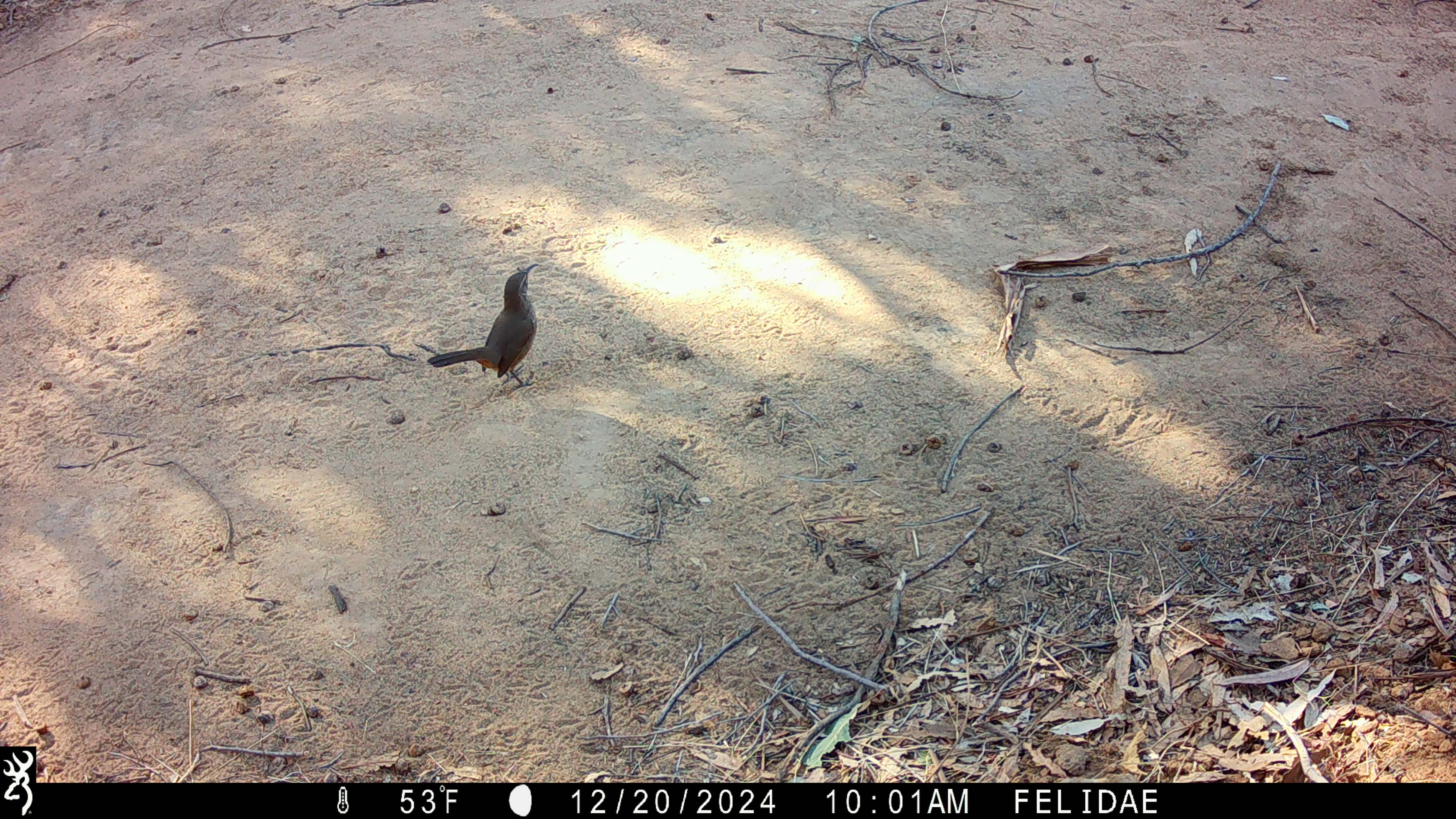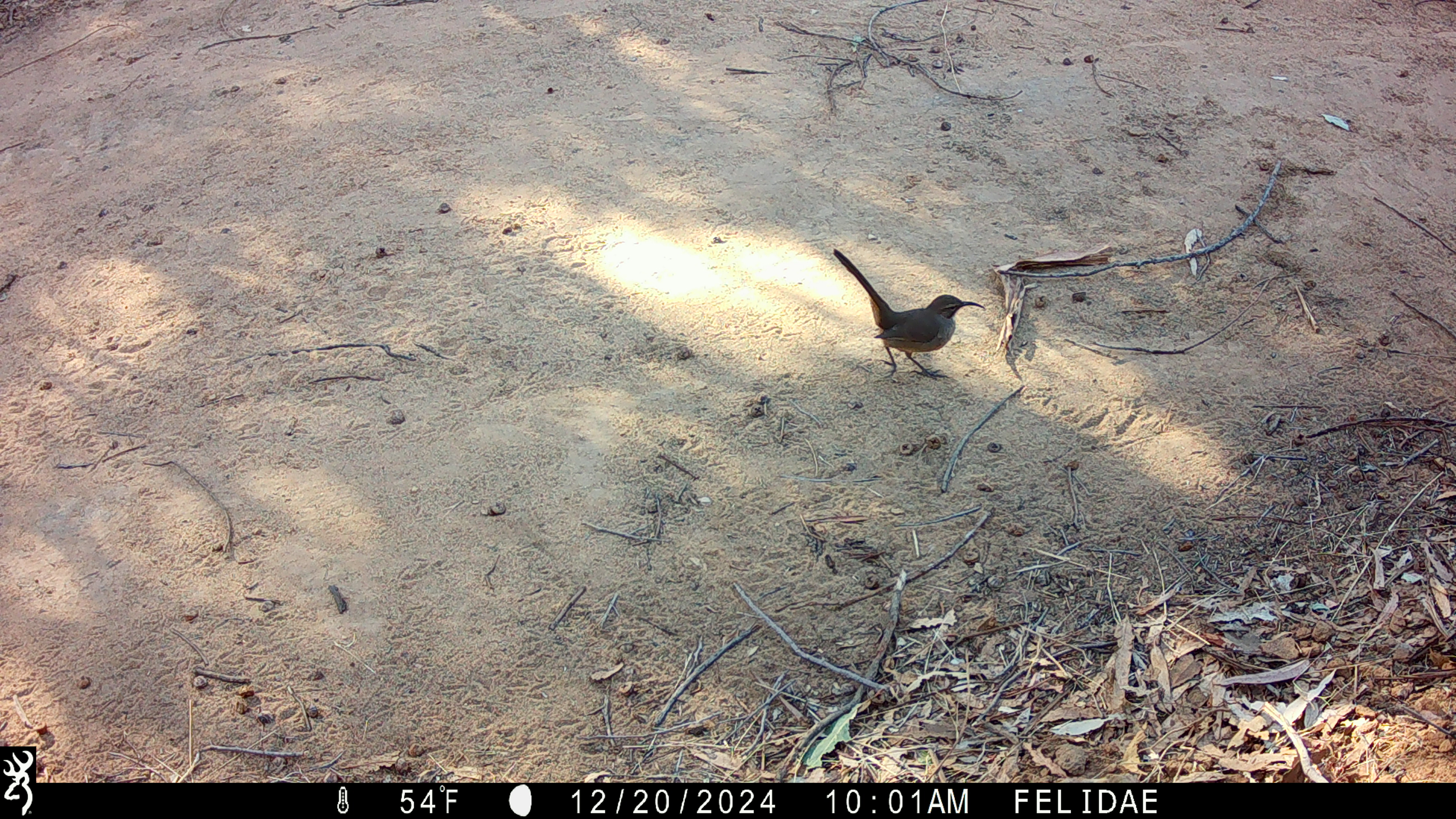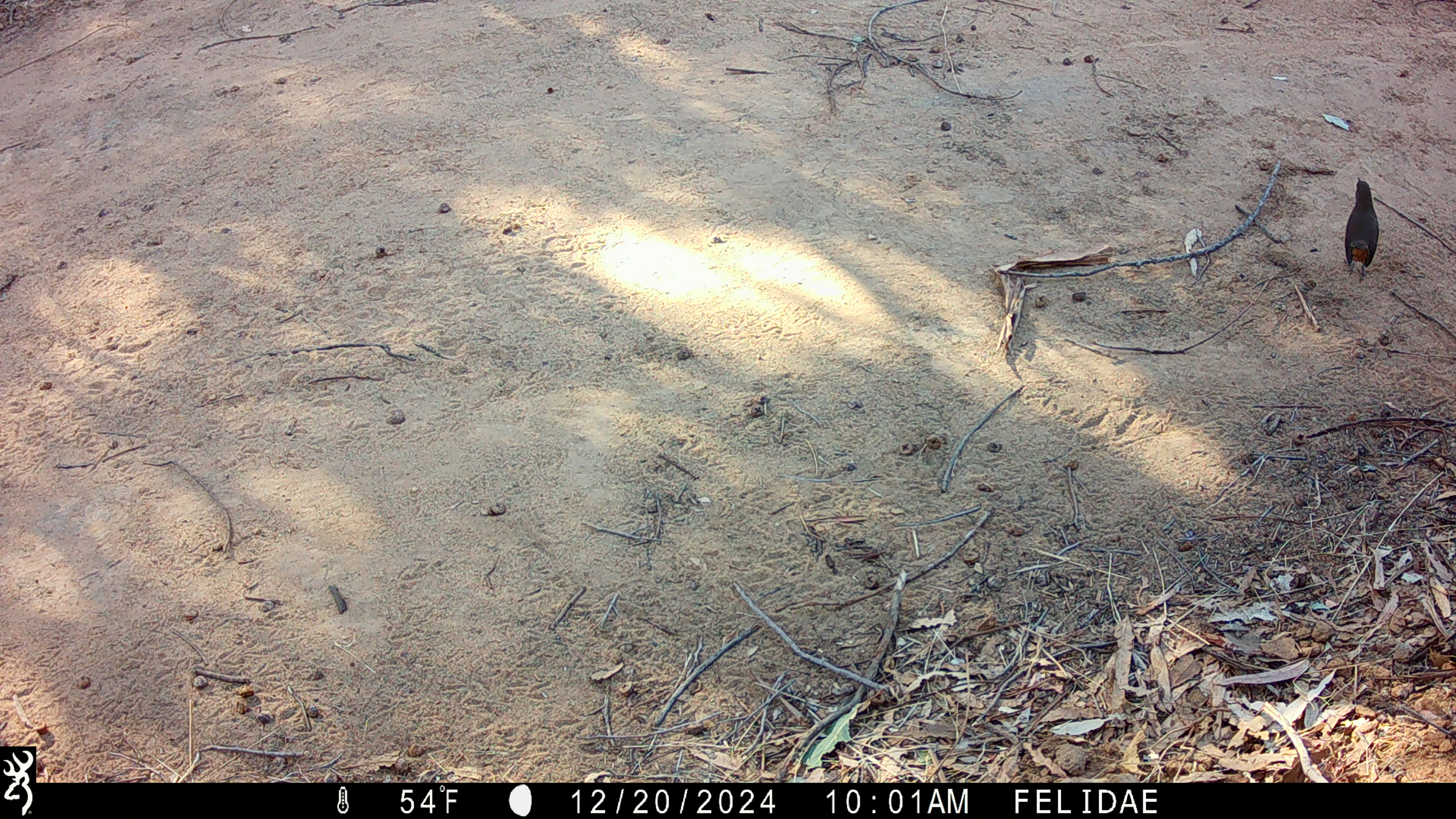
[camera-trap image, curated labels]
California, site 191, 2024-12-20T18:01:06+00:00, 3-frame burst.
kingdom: Animalia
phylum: Chordata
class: Aves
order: Passeriformes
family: Mimidae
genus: Toxostoma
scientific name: Toxostoma redivivum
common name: california thrasher